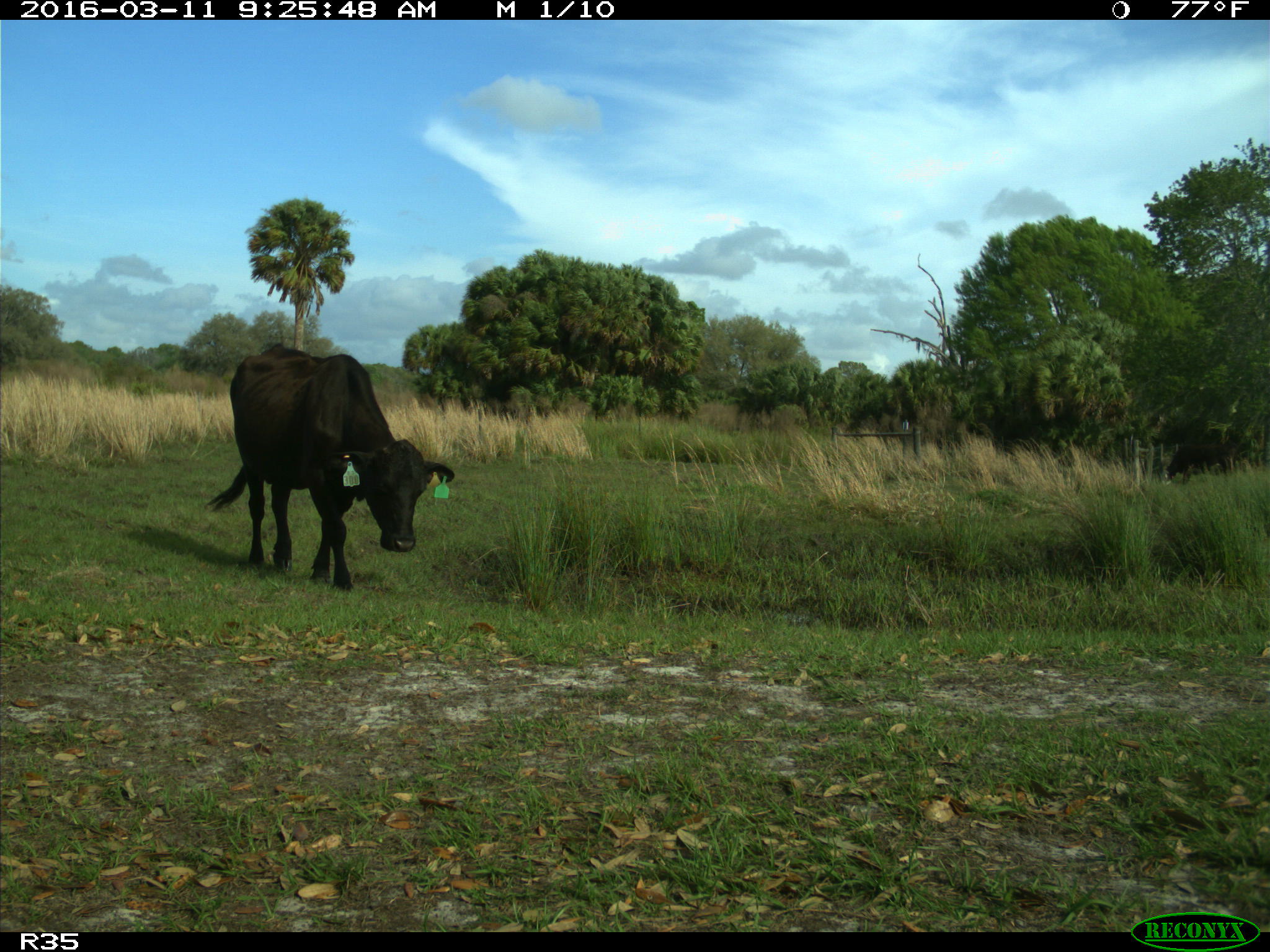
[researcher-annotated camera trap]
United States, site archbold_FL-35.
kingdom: Animalia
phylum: Chordata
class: Mammalia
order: Artiodactyla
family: Bovidae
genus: Bos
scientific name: Bos taurus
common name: domestic cow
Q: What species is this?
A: Bos taurus (domestic cow).